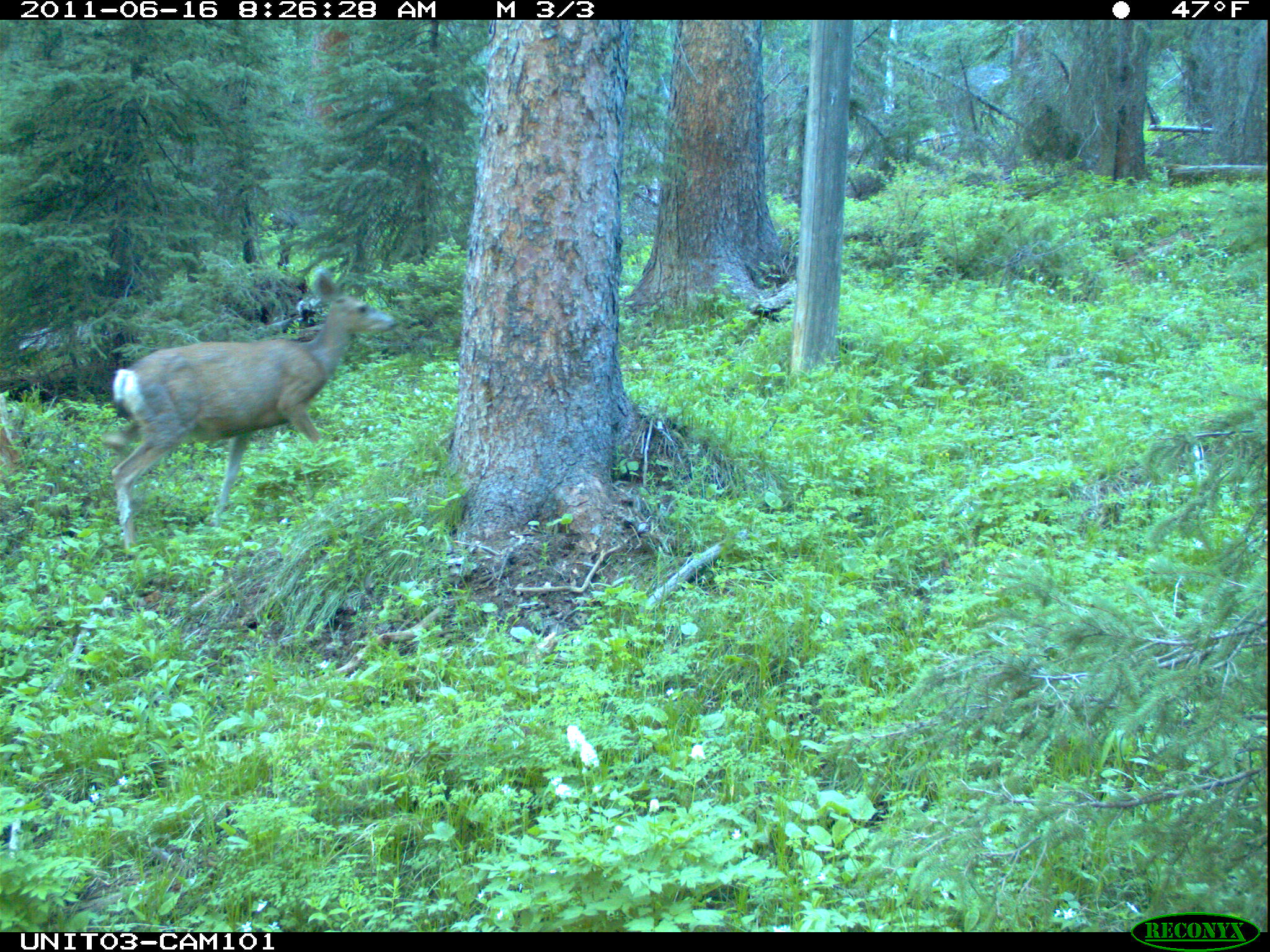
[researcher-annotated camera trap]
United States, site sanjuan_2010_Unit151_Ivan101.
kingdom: Animalia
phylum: Chordata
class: Mammalia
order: Artiodactyla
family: Cervidae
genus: Odocoileus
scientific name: Odocoileus hemionus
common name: mule deer